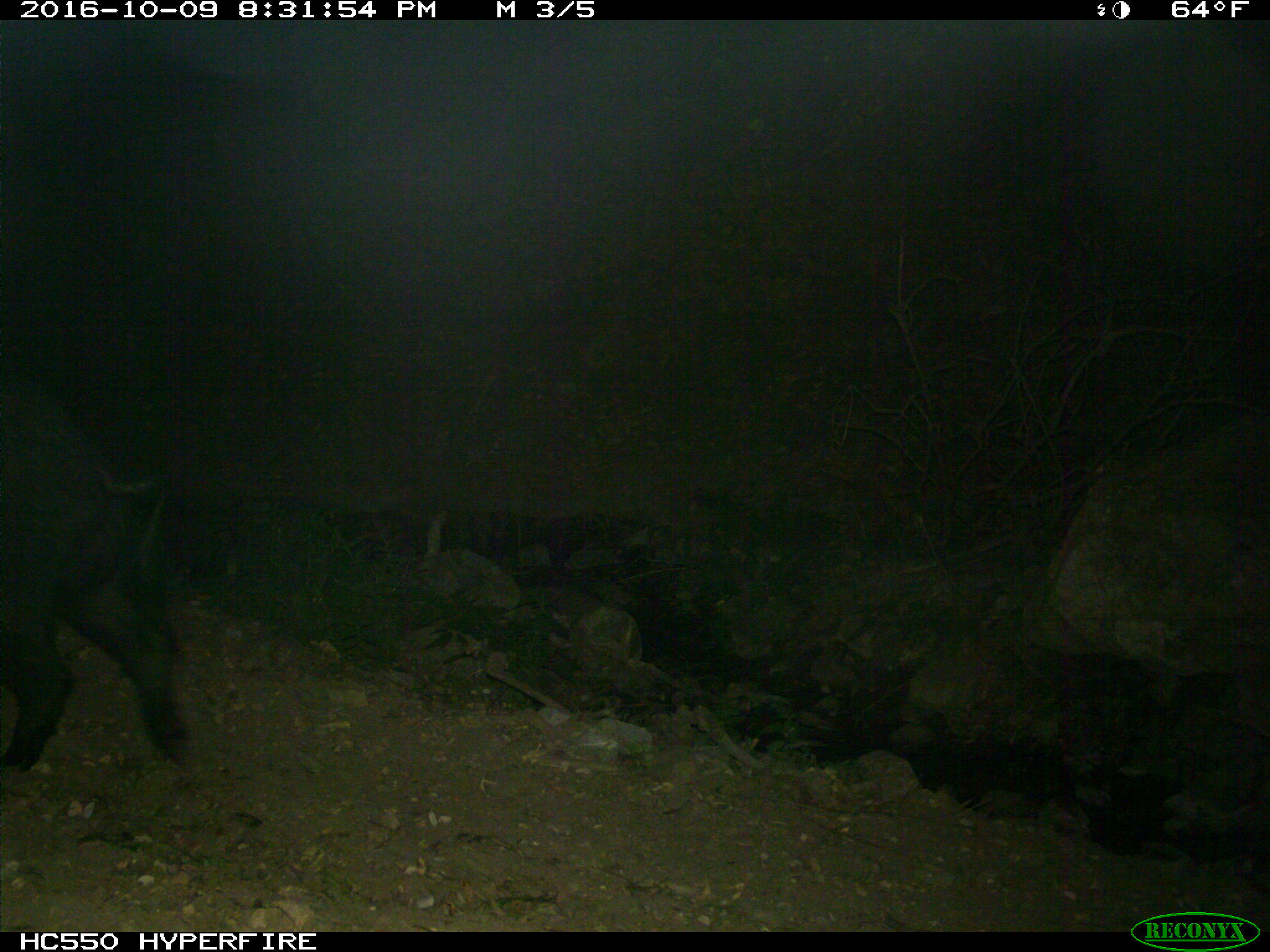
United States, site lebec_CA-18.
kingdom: Animalia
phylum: Chordata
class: Mammalia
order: Artiodactyla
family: Suidae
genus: Sus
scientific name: Sus scrofa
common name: wild boar